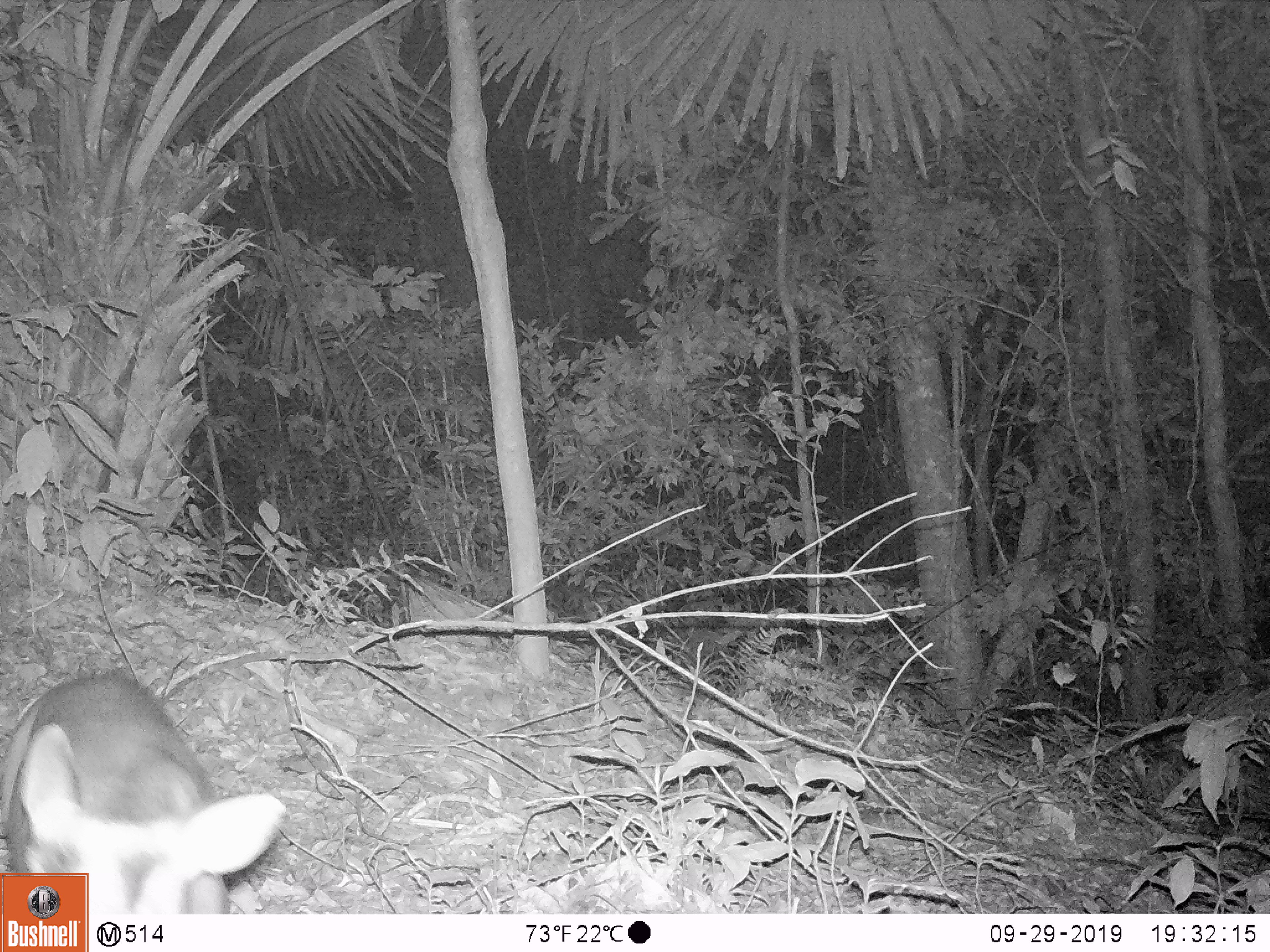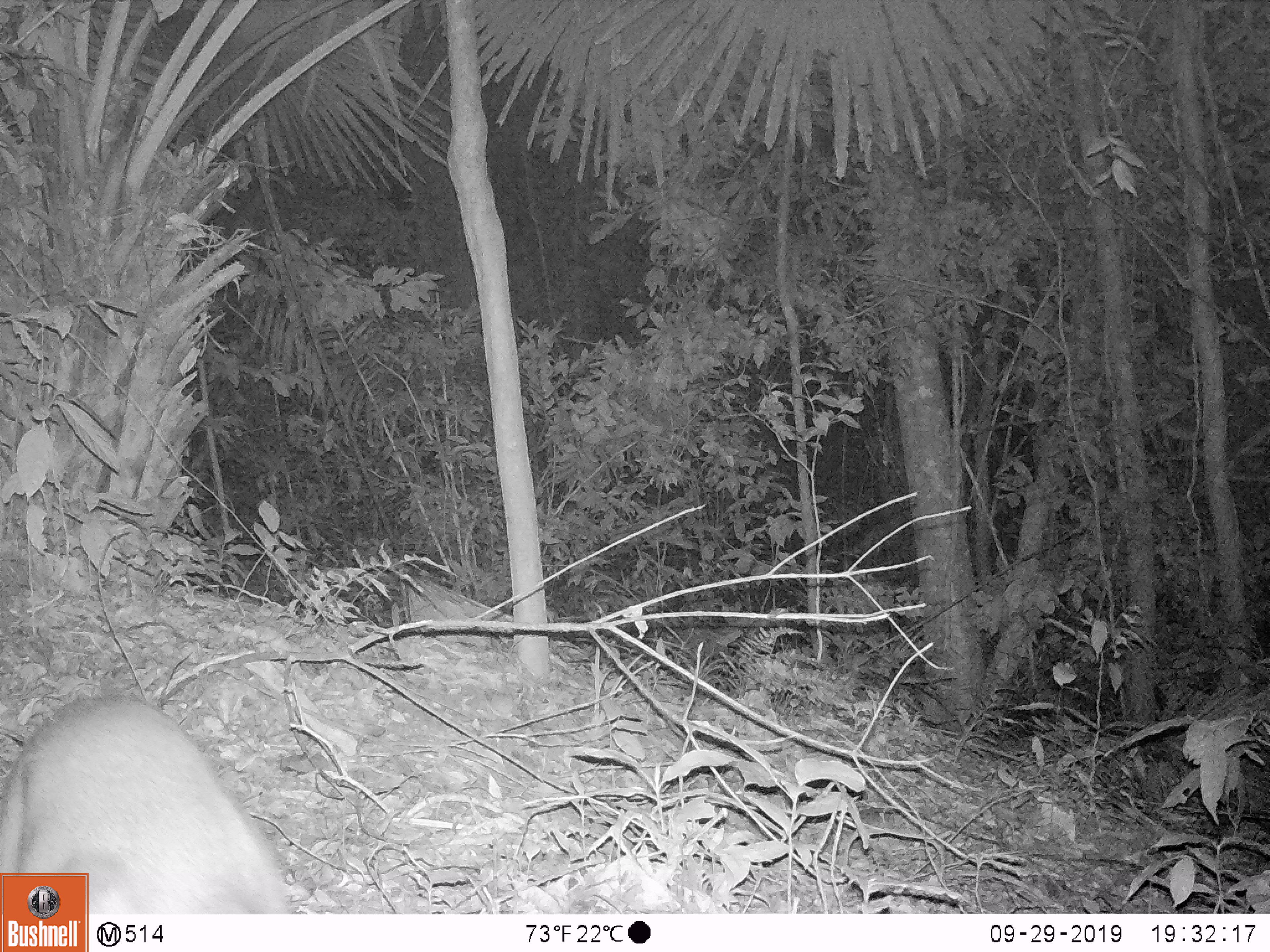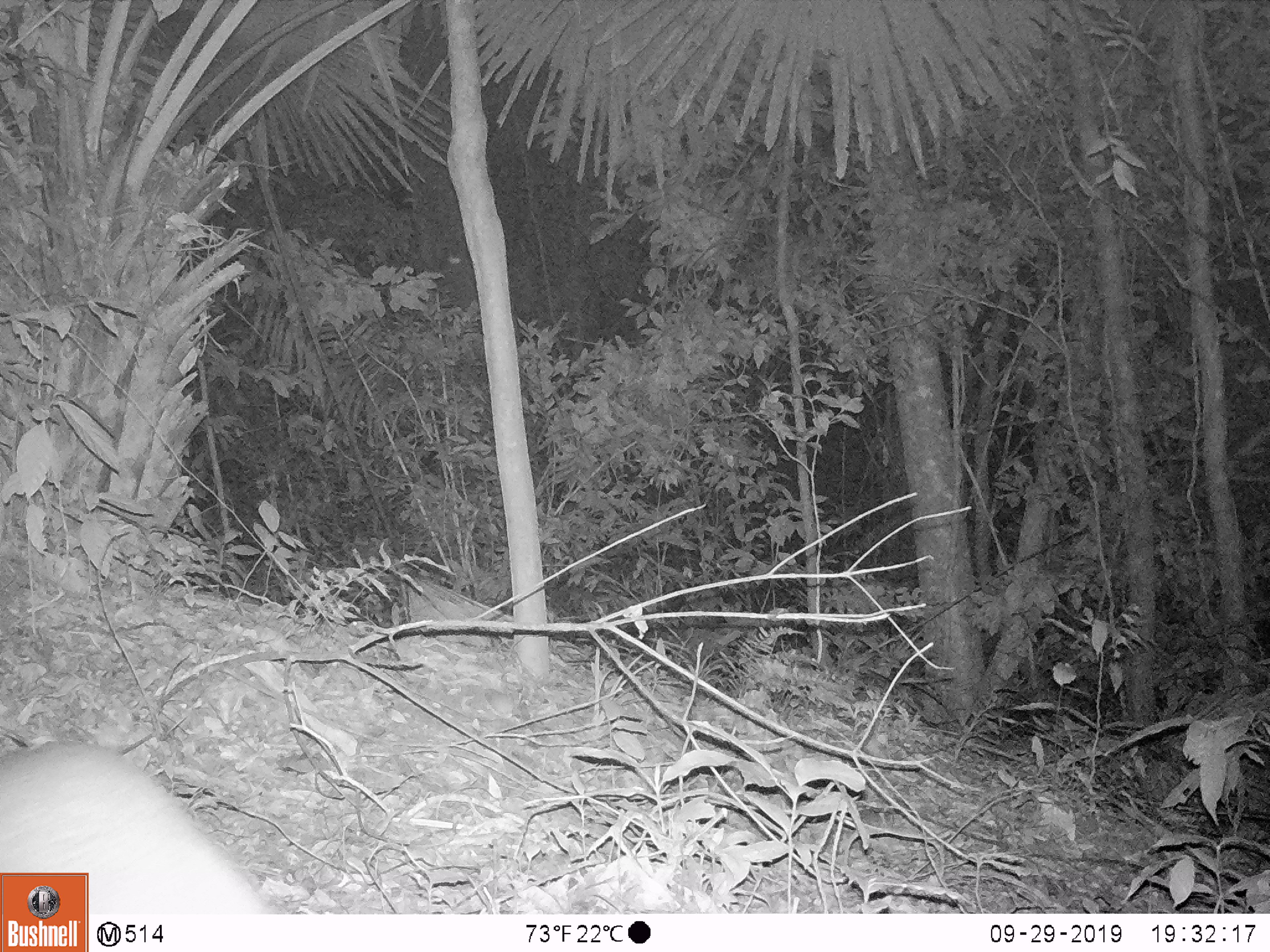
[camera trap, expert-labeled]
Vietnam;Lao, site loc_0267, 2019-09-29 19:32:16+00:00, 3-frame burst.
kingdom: Animalia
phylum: Chordata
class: Mammalia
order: Artiodactyla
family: Cervidae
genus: Muntiacus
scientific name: Muntiacus rooseveltorum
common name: roosevelt's muntjac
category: roosevelts muntjac group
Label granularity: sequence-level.